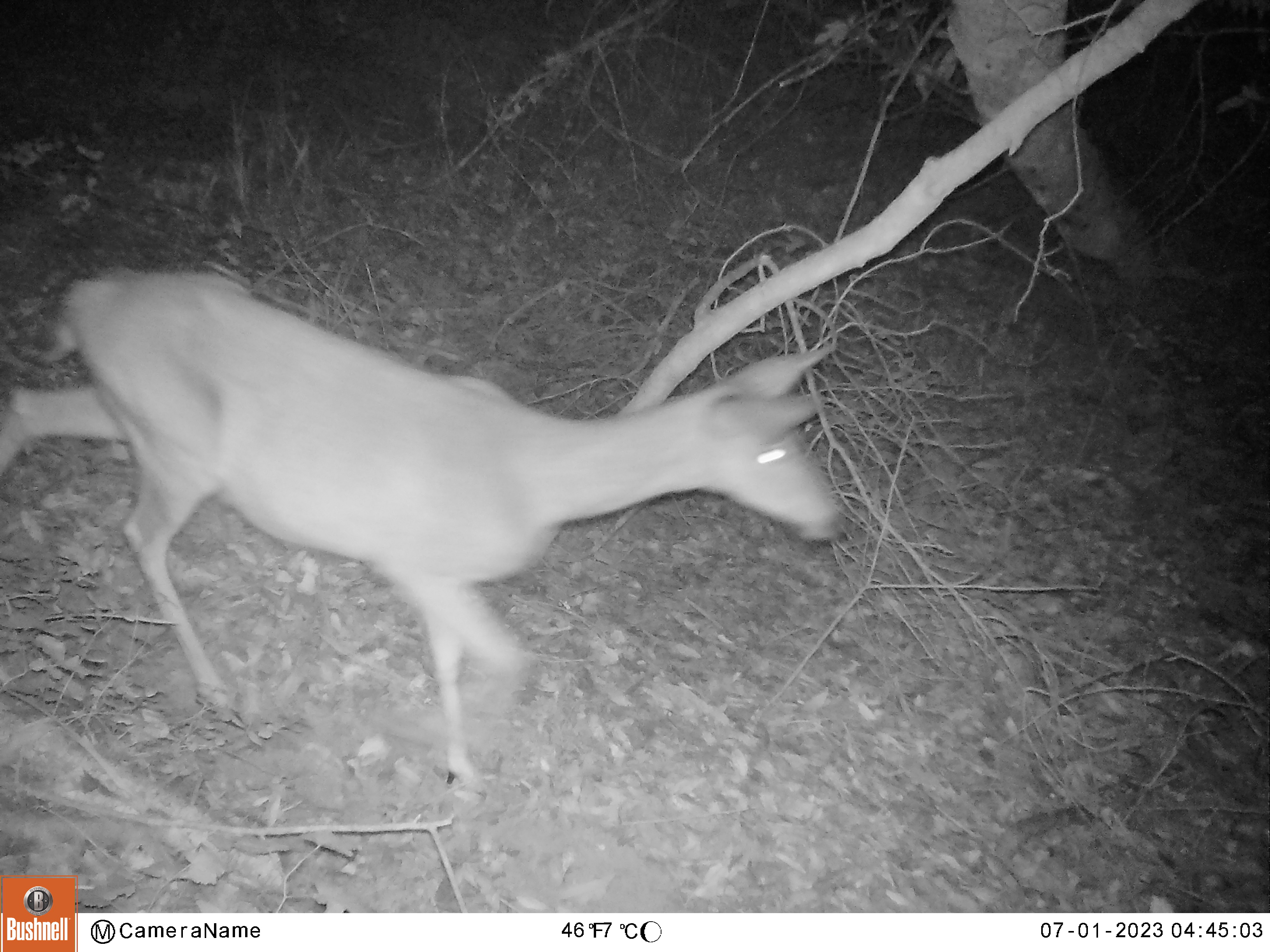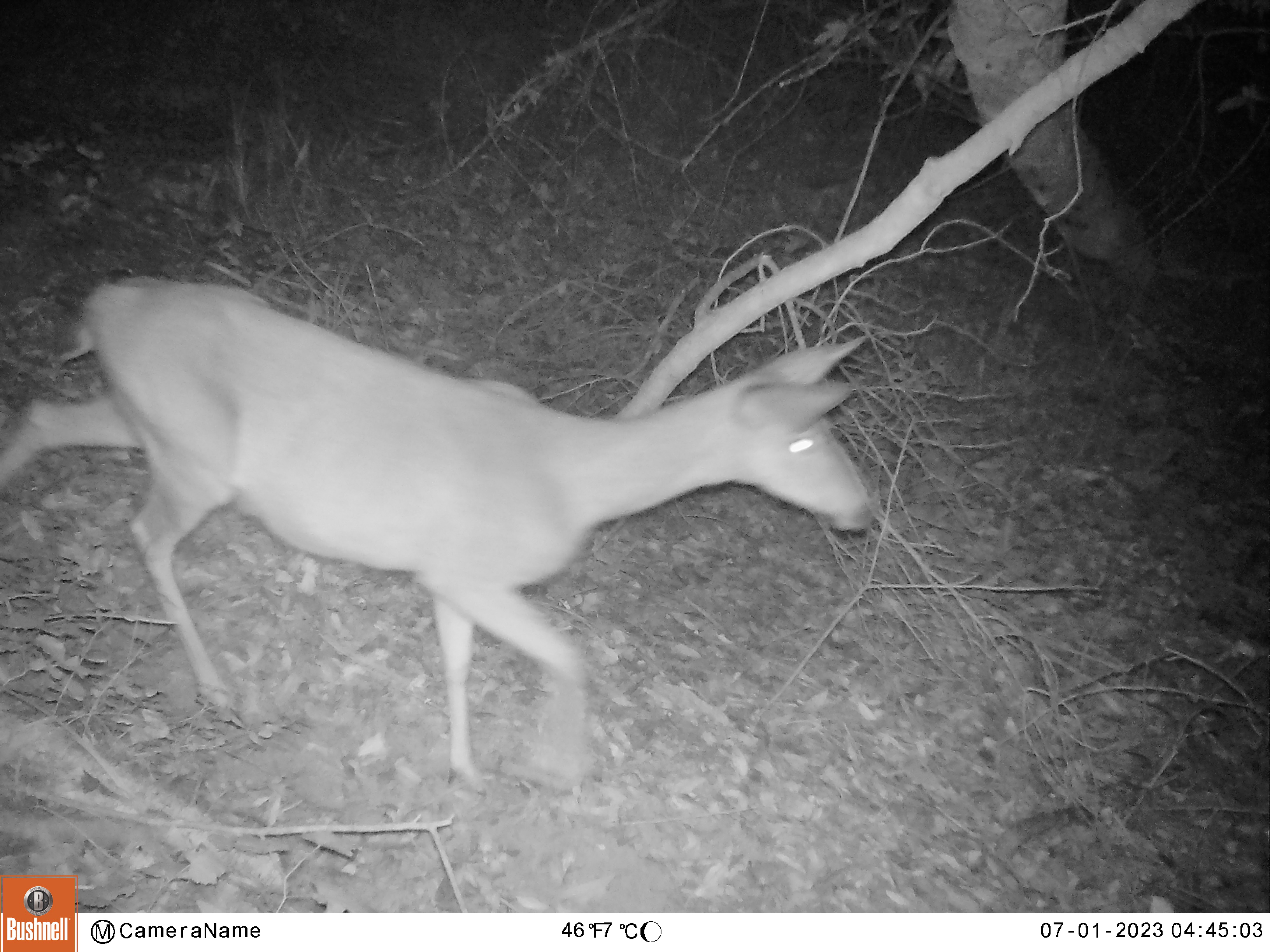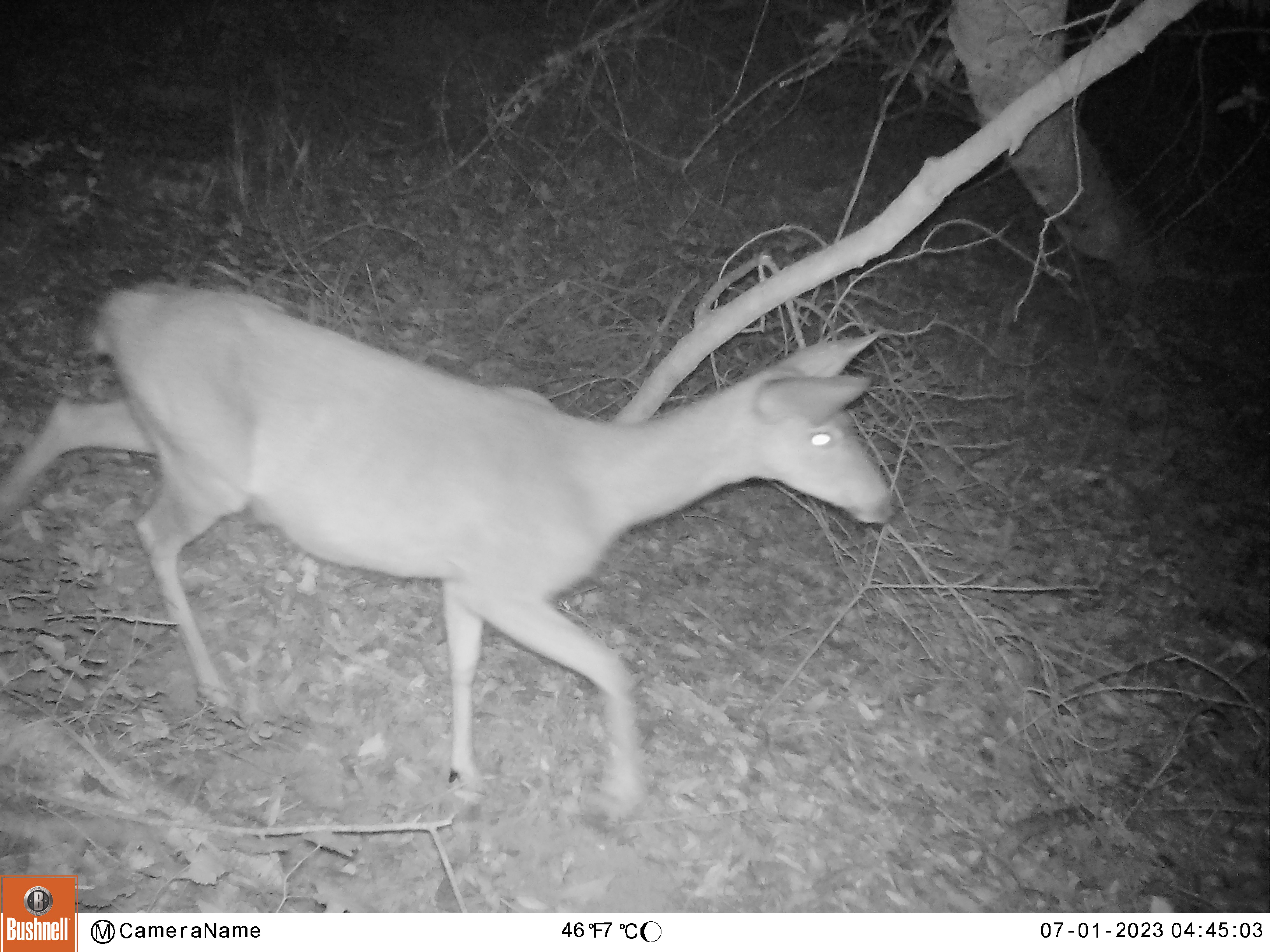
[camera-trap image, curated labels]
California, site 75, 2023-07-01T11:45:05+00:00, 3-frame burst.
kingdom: Animalia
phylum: Chordata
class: Mammalia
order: Artiodactyla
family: Cervidae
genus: Odocoileus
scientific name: Odocoileus hemionus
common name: mule deer